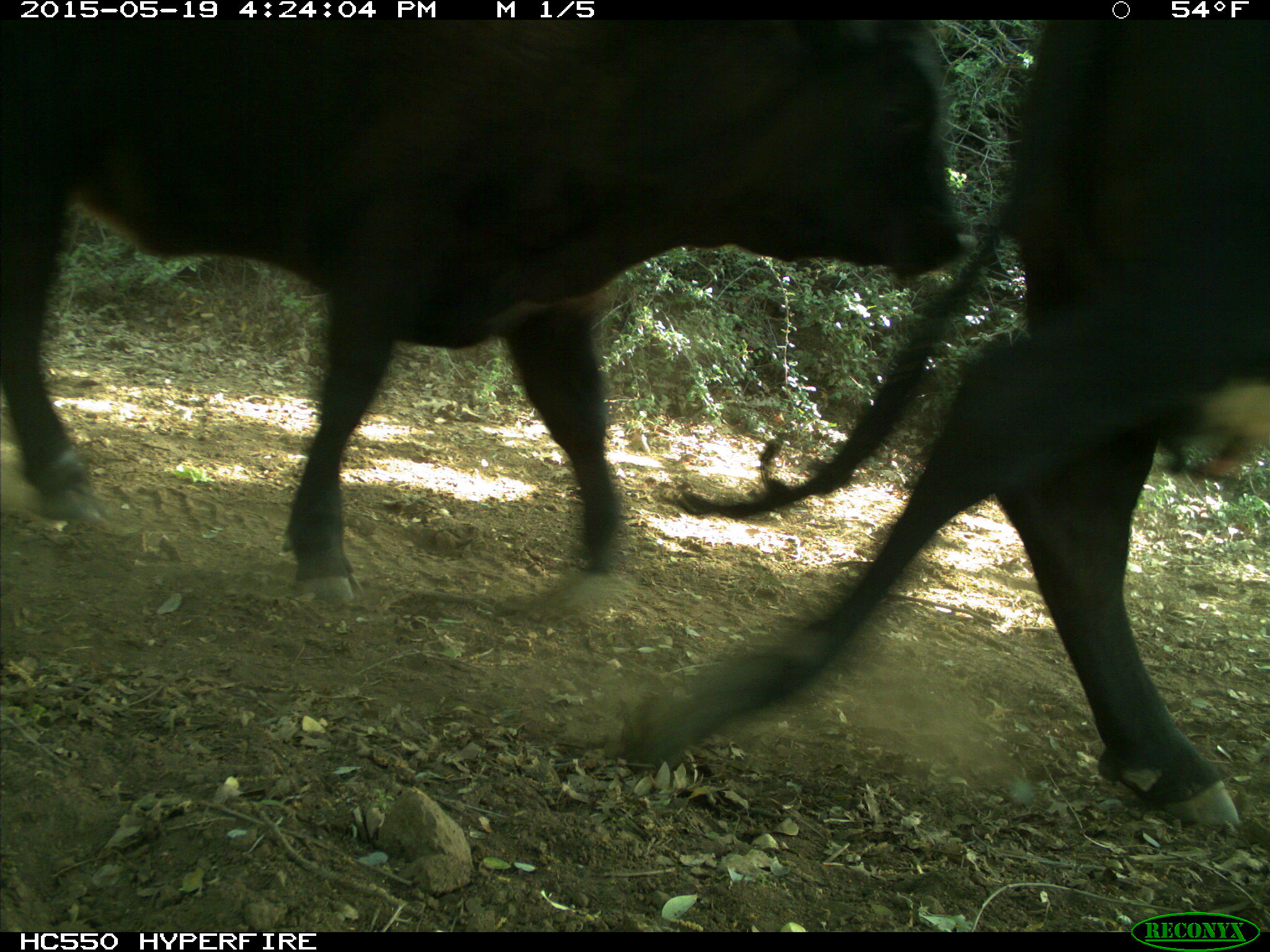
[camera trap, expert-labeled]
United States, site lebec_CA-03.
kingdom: Animalia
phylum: Chordata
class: Mammalia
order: Artiodactyla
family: Bovidae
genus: Bos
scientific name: Bos taurus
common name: domestic cow